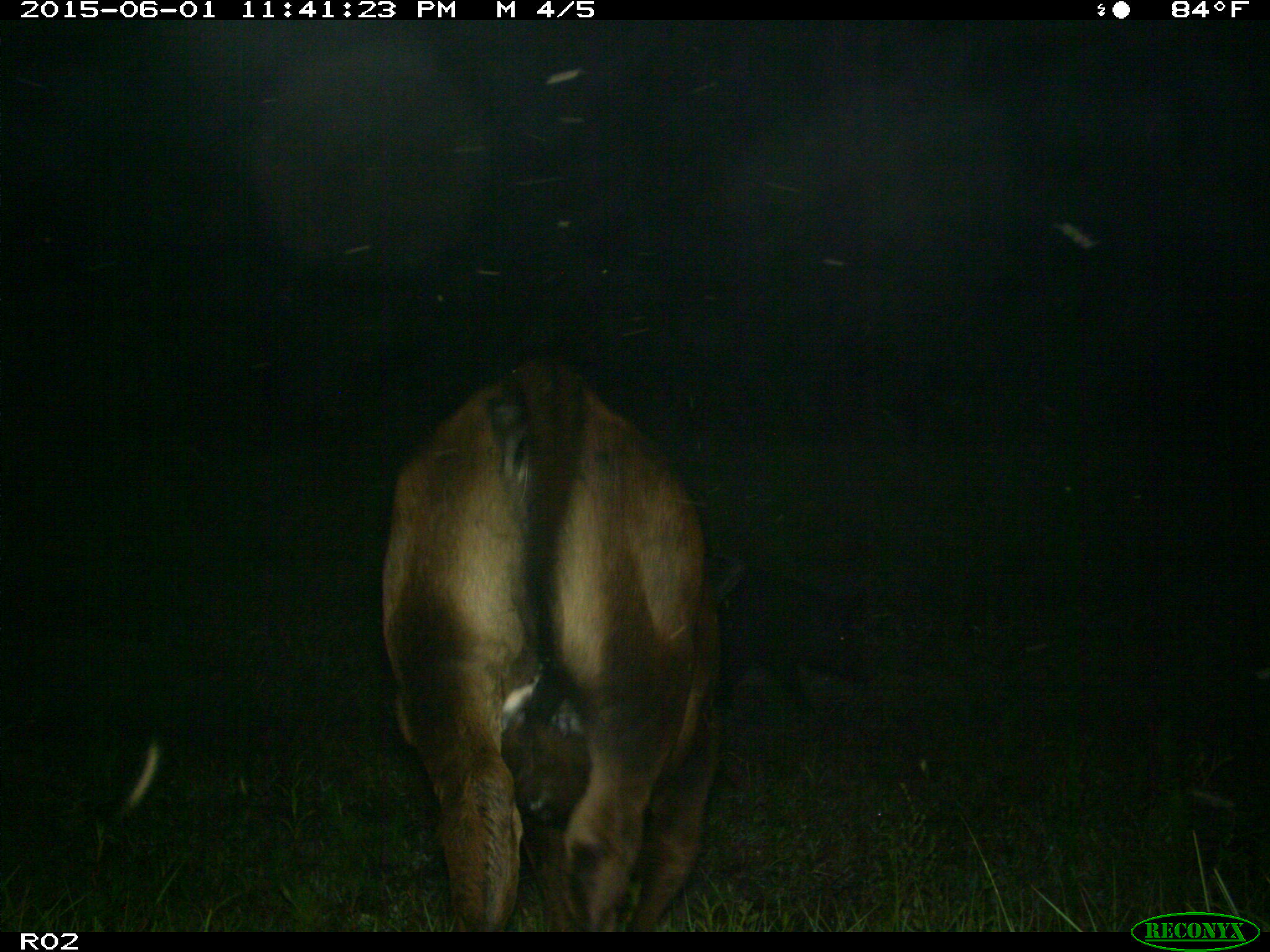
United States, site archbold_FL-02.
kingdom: Animalia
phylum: Chordata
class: Mammalia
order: Artiodactyla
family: Suidae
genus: Sus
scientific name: Sus scrofa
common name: wild boar